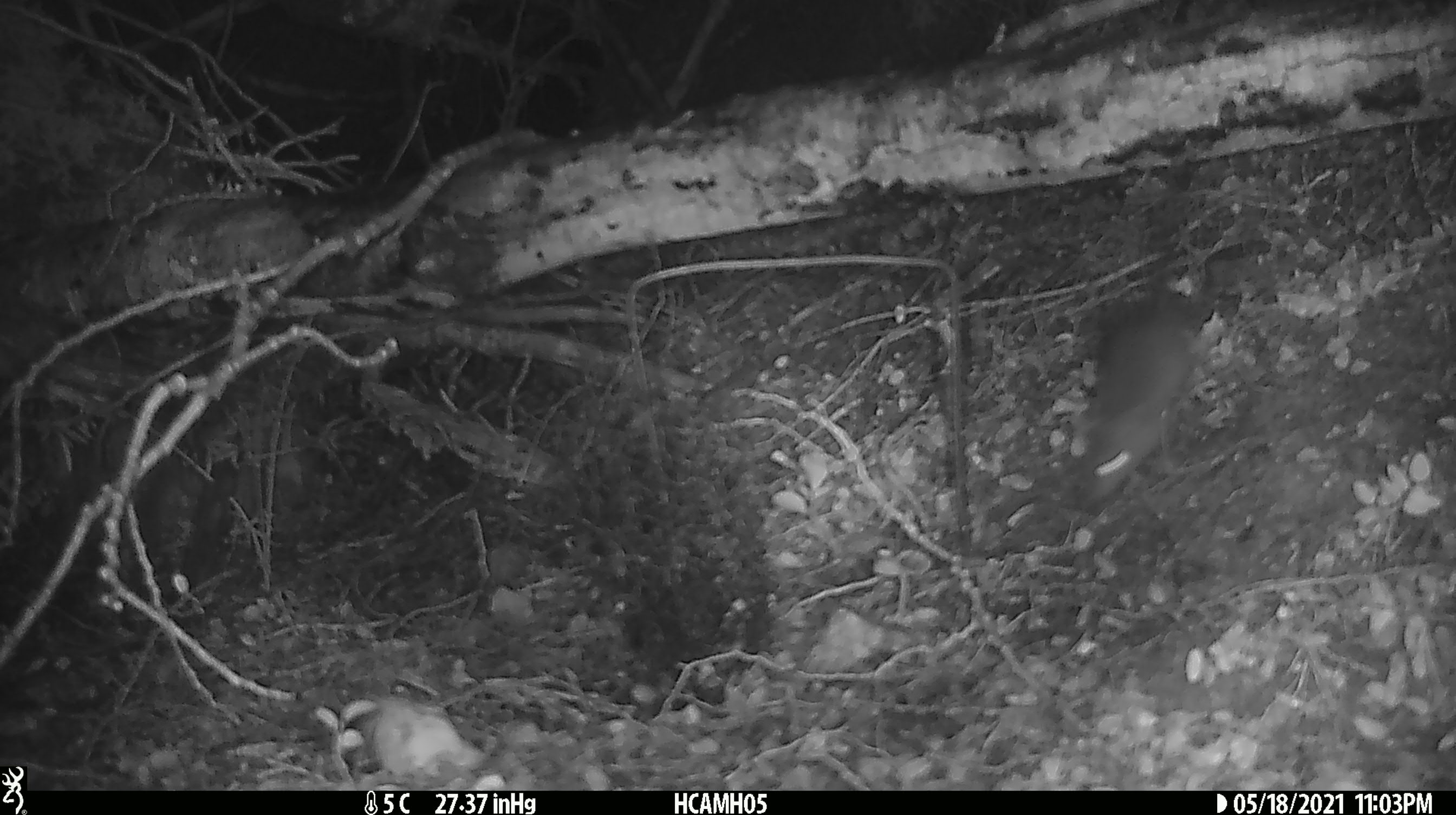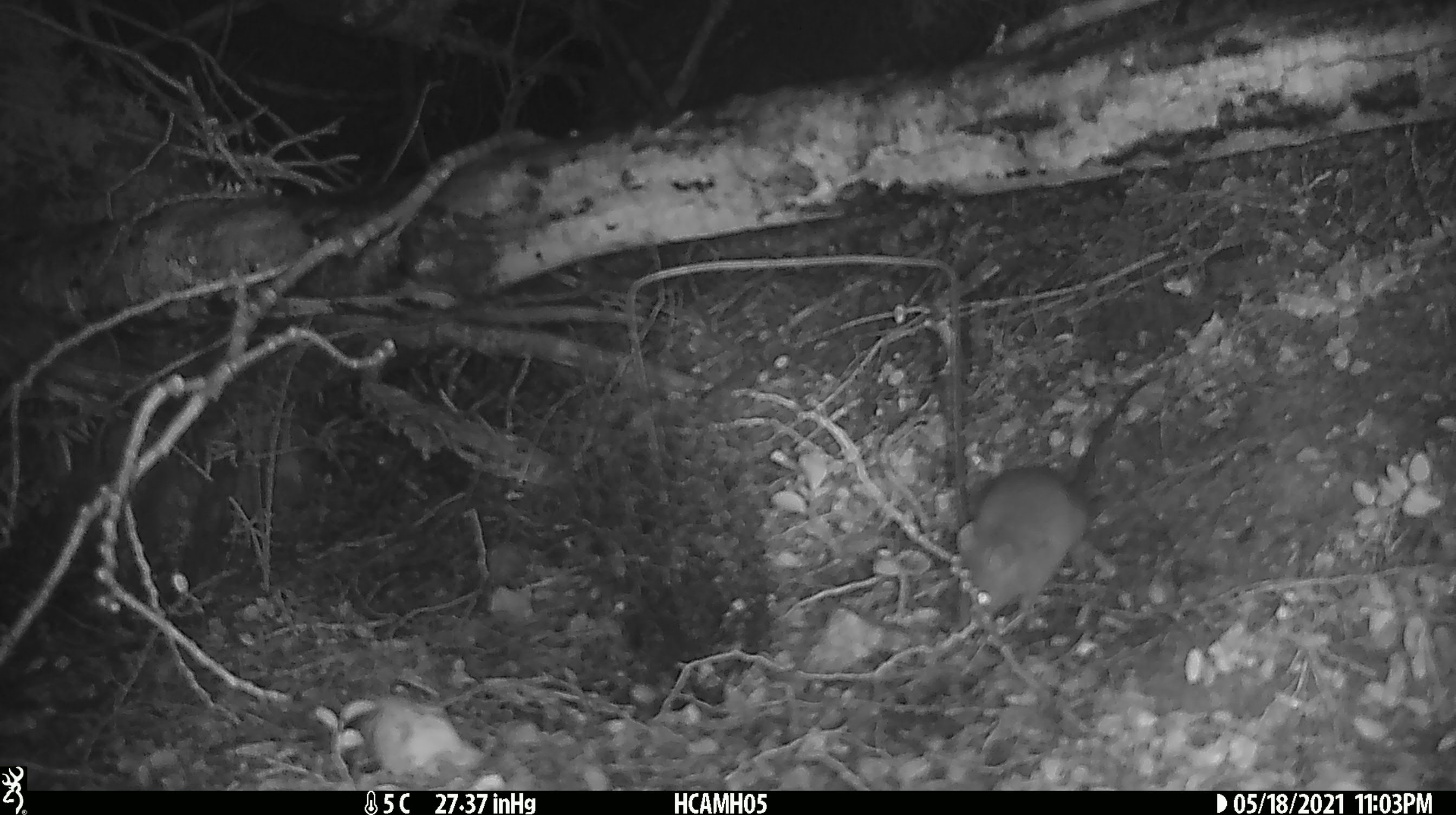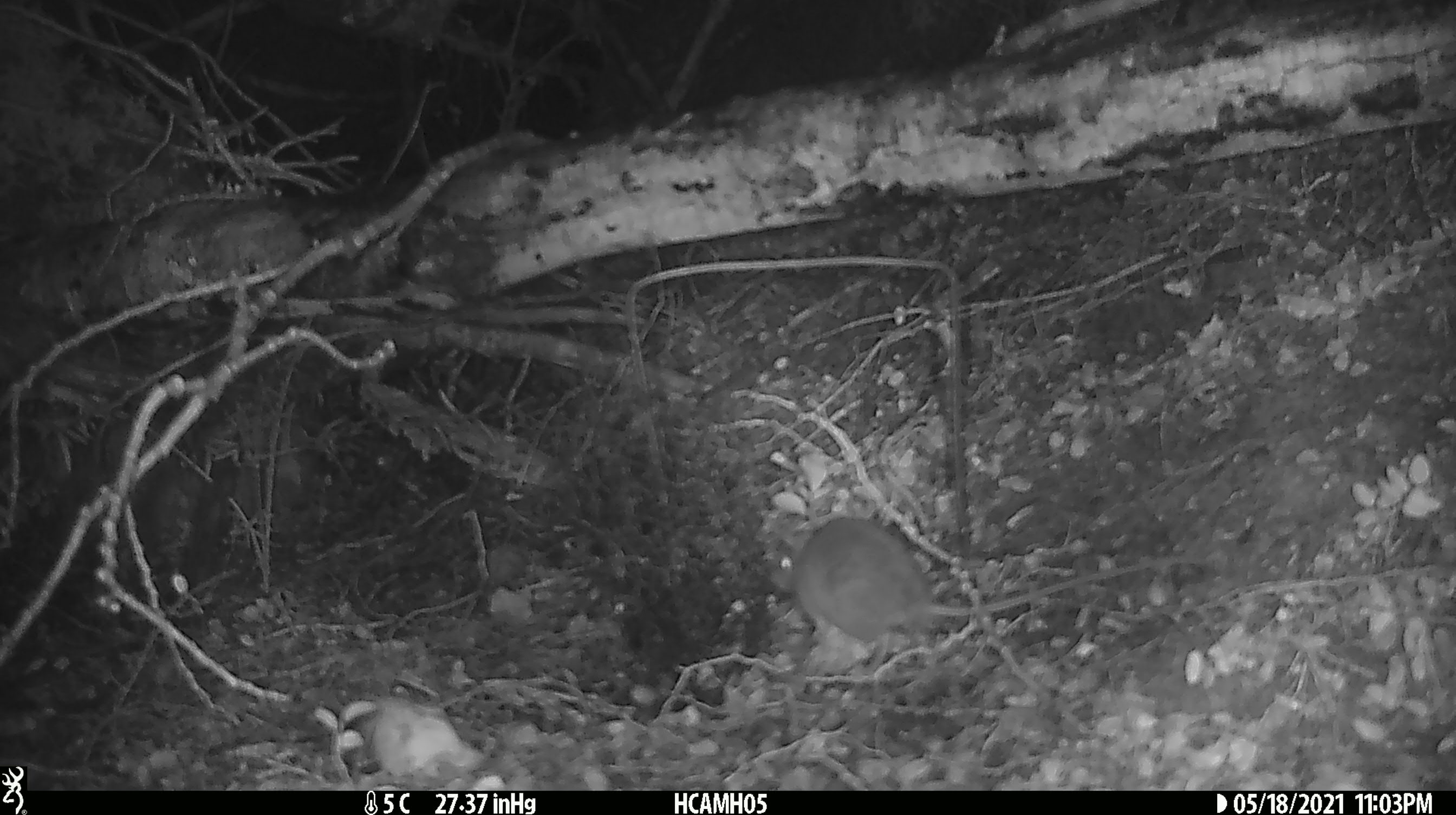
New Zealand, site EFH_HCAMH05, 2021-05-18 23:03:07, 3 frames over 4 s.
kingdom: Animalia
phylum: Chordata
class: Mammalia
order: Rodentia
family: Muridae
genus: Rattus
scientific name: Rattus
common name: rat